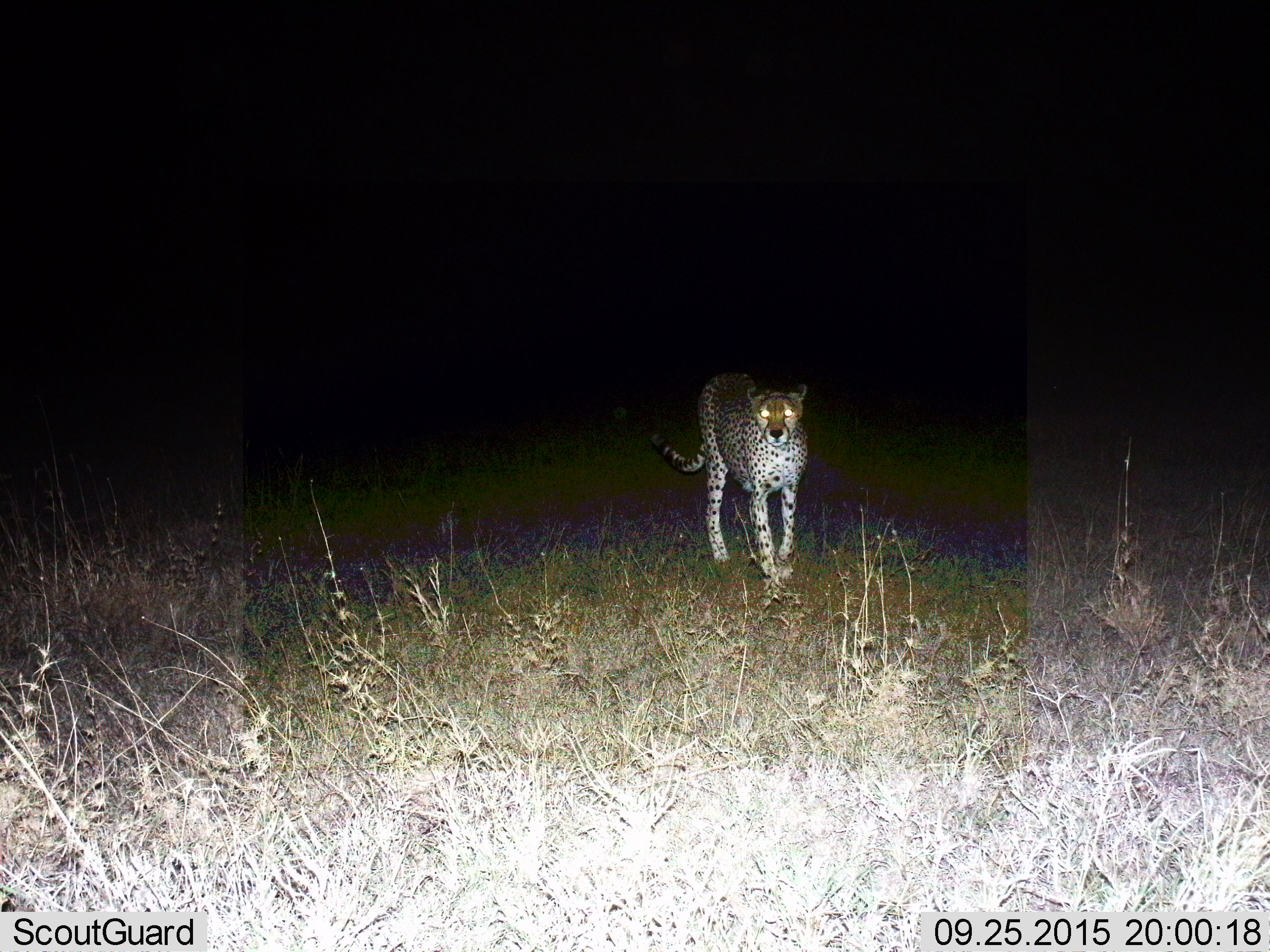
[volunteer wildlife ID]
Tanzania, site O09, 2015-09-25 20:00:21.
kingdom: Animalia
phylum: Chordata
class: Mammalia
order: Carnivora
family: Felidae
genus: Acinonyx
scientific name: Acinonyx jubatus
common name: cheetah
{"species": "cheetah (Acinonyx jubatus)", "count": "1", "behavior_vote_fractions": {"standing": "25%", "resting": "0%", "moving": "75%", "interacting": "0%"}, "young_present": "0%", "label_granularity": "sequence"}